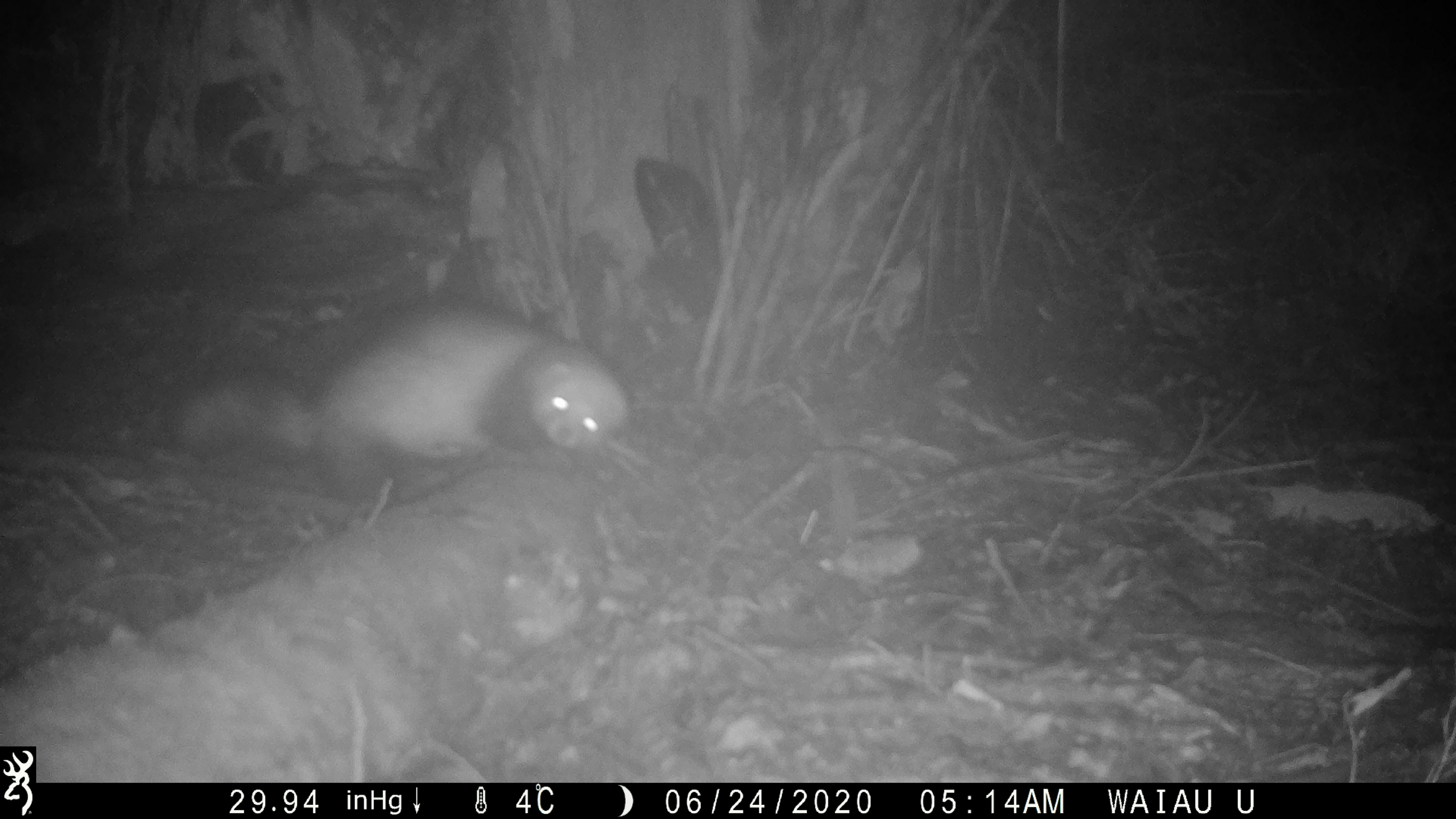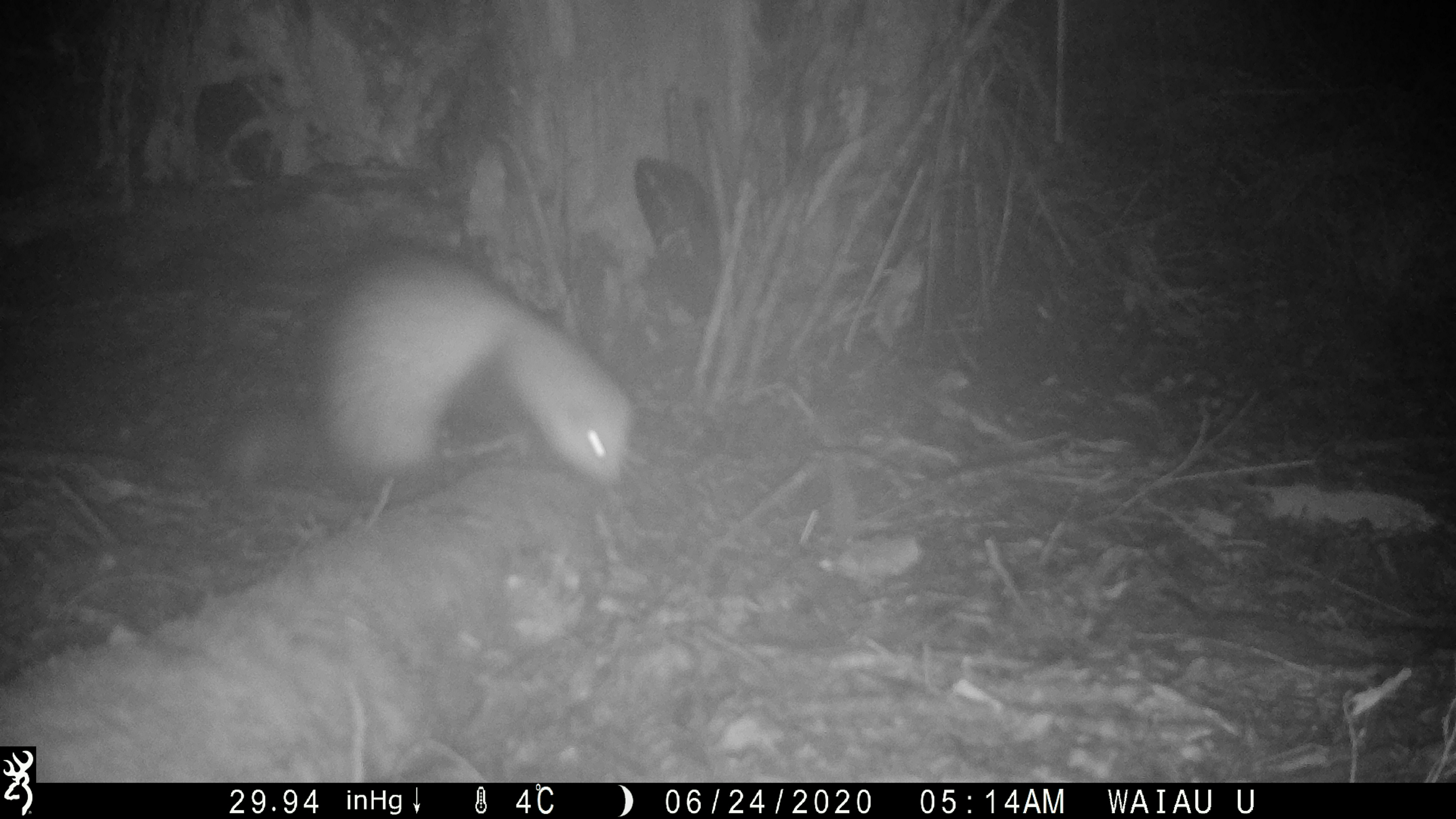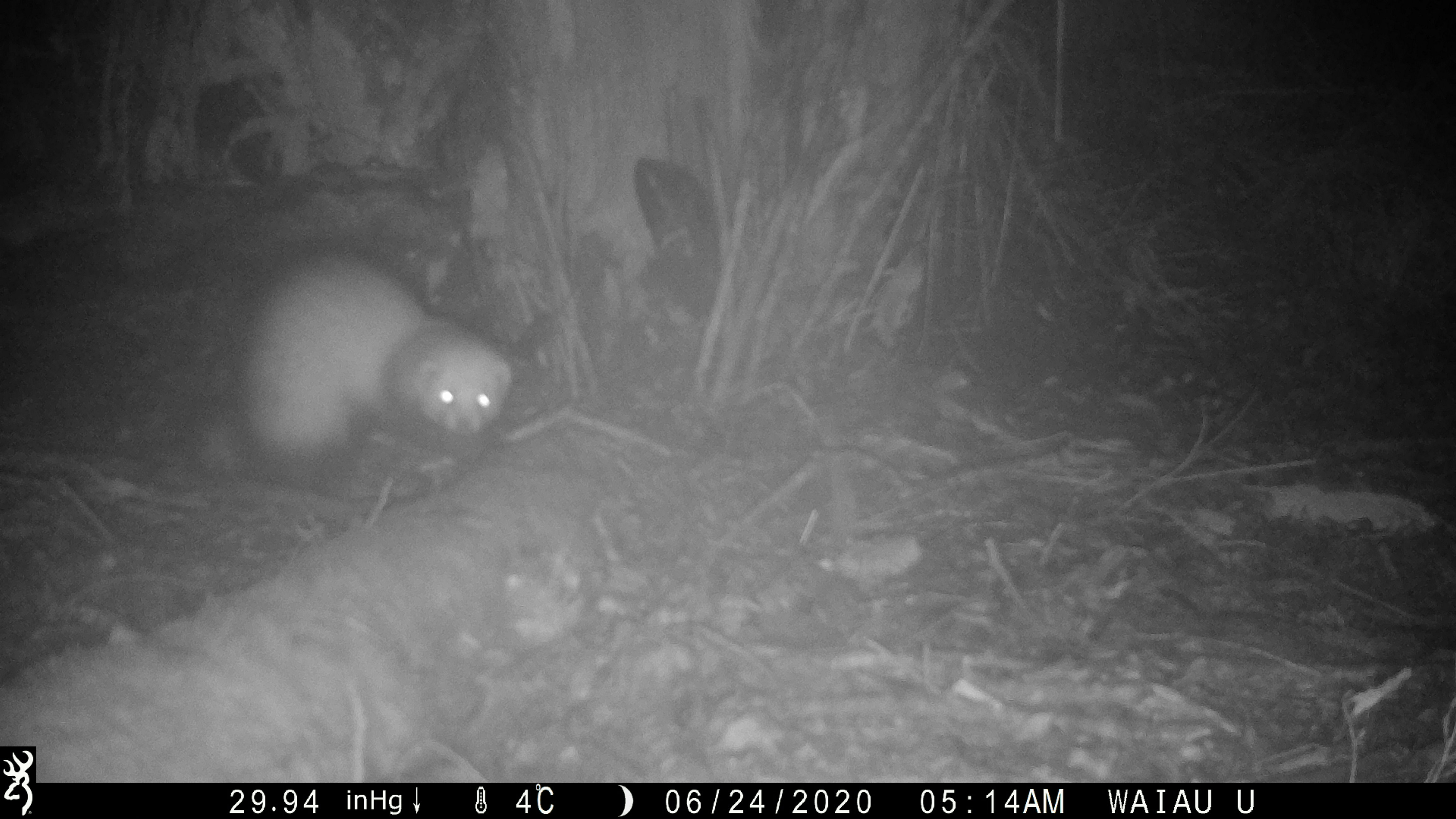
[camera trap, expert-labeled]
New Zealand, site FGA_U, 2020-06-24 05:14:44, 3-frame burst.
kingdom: Animalia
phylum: Chordata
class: Mammalia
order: Carnivora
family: Mustelidae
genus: Mustela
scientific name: Mustela furo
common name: ferret